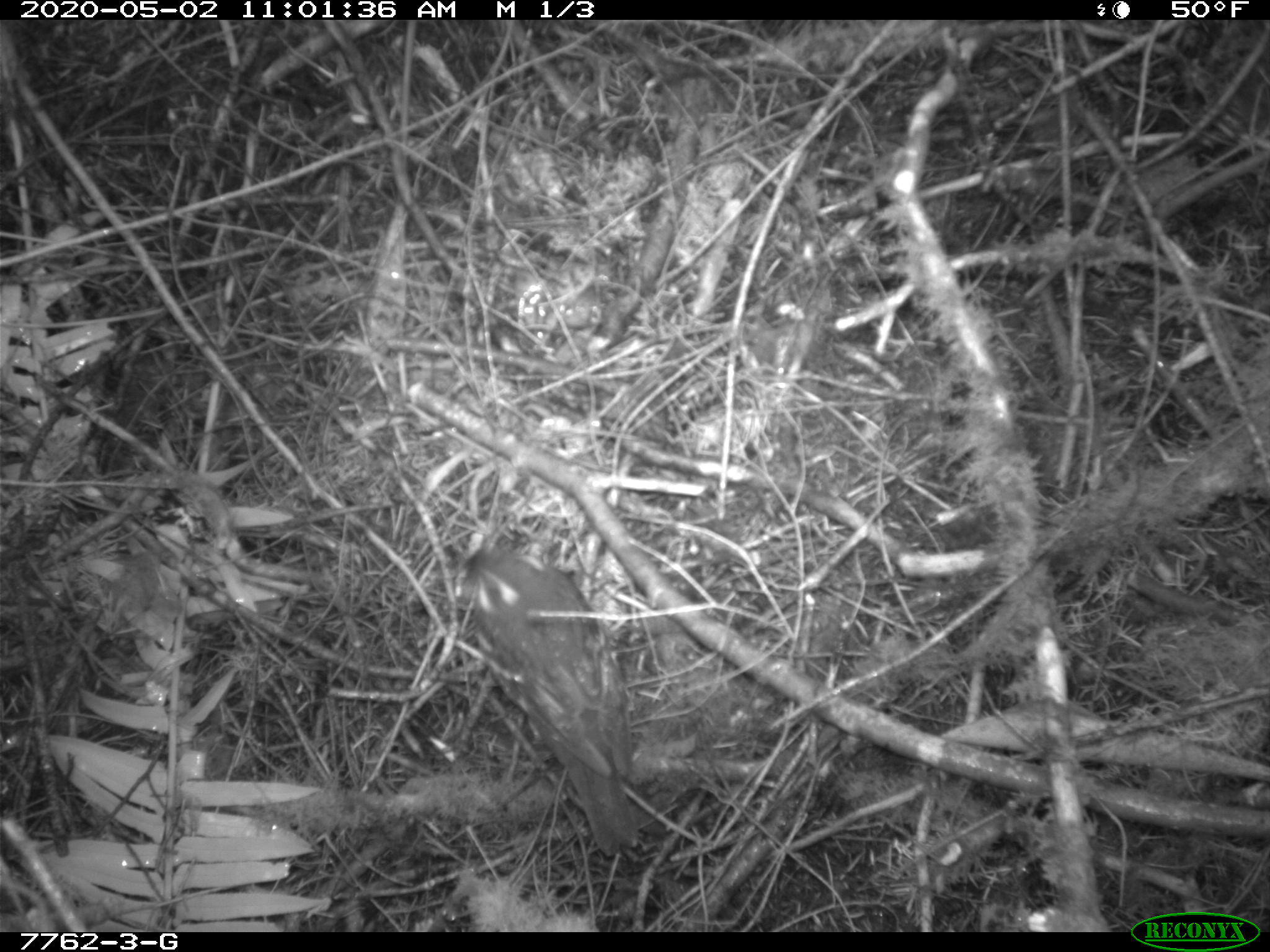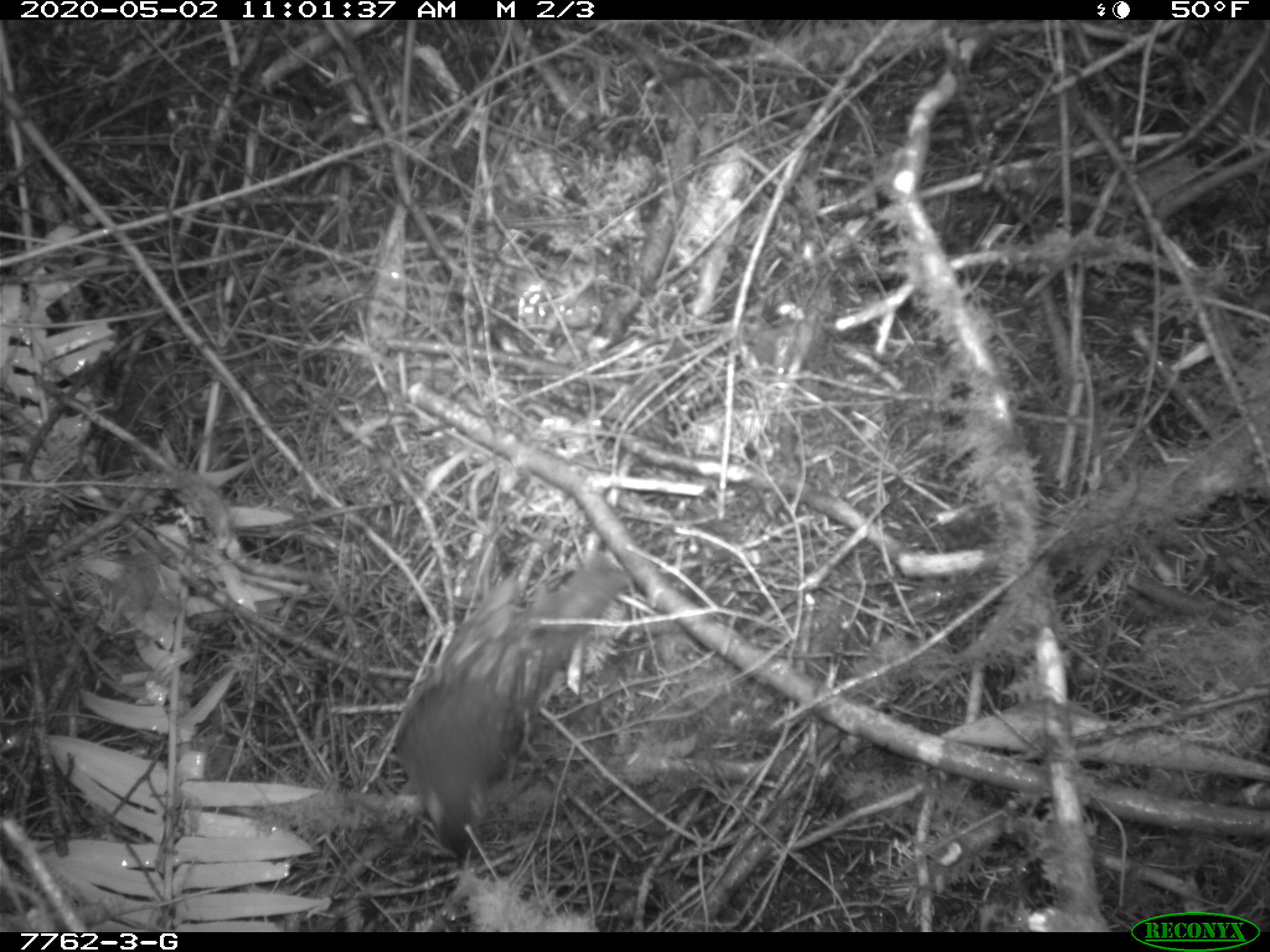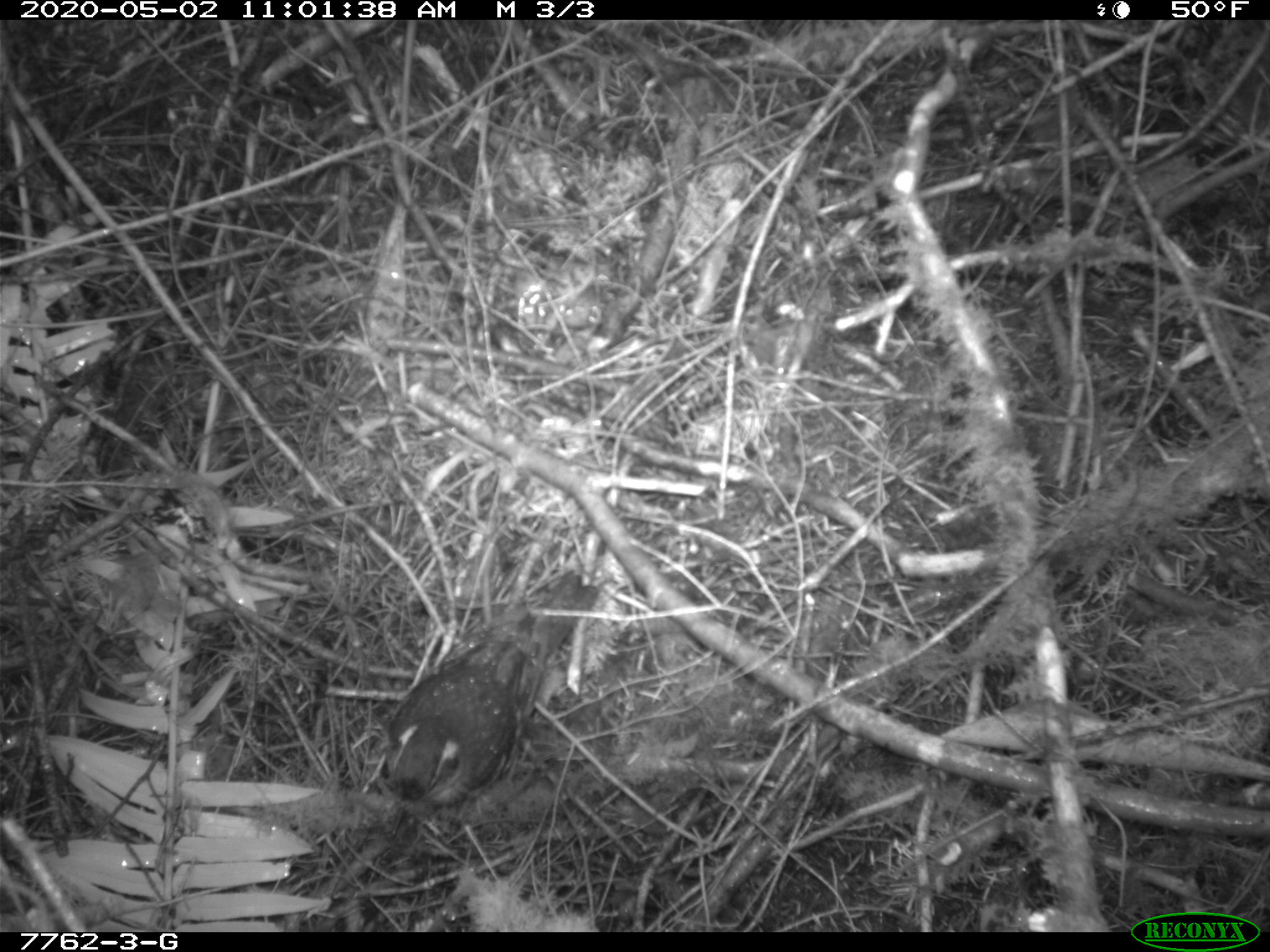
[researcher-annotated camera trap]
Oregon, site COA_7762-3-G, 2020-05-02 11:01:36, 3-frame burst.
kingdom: Animalia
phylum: Chordata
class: Aves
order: Passeriformes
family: Turdidae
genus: Ixoreus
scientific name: Ixoreus naevius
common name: varied thrush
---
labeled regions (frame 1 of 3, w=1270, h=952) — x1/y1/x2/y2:
varied thrush: 467/547/636/852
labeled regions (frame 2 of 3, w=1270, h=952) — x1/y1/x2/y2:
varied thrush: 398/568/623/867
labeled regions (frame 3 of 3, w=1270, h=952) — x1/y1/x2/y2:
varied thrush: 382/568/600/833